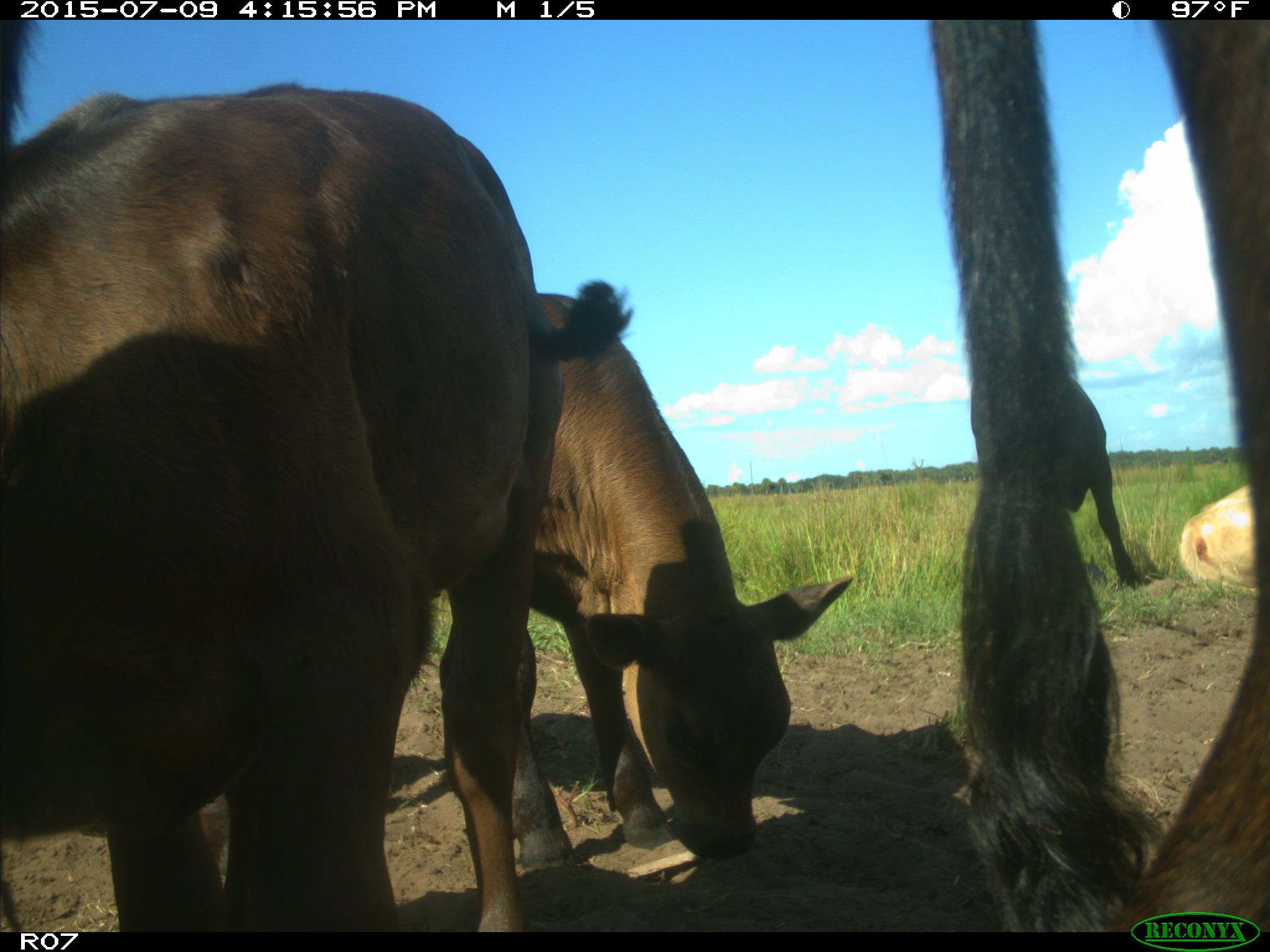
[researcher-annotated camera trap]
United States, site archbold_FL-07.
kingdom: Animalia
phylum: Chordata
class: Mammalia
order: Artiodactyla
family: Bovidae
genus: Bos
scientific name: Bos taurus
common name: domestic cow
Bos taurus (domestic cow).